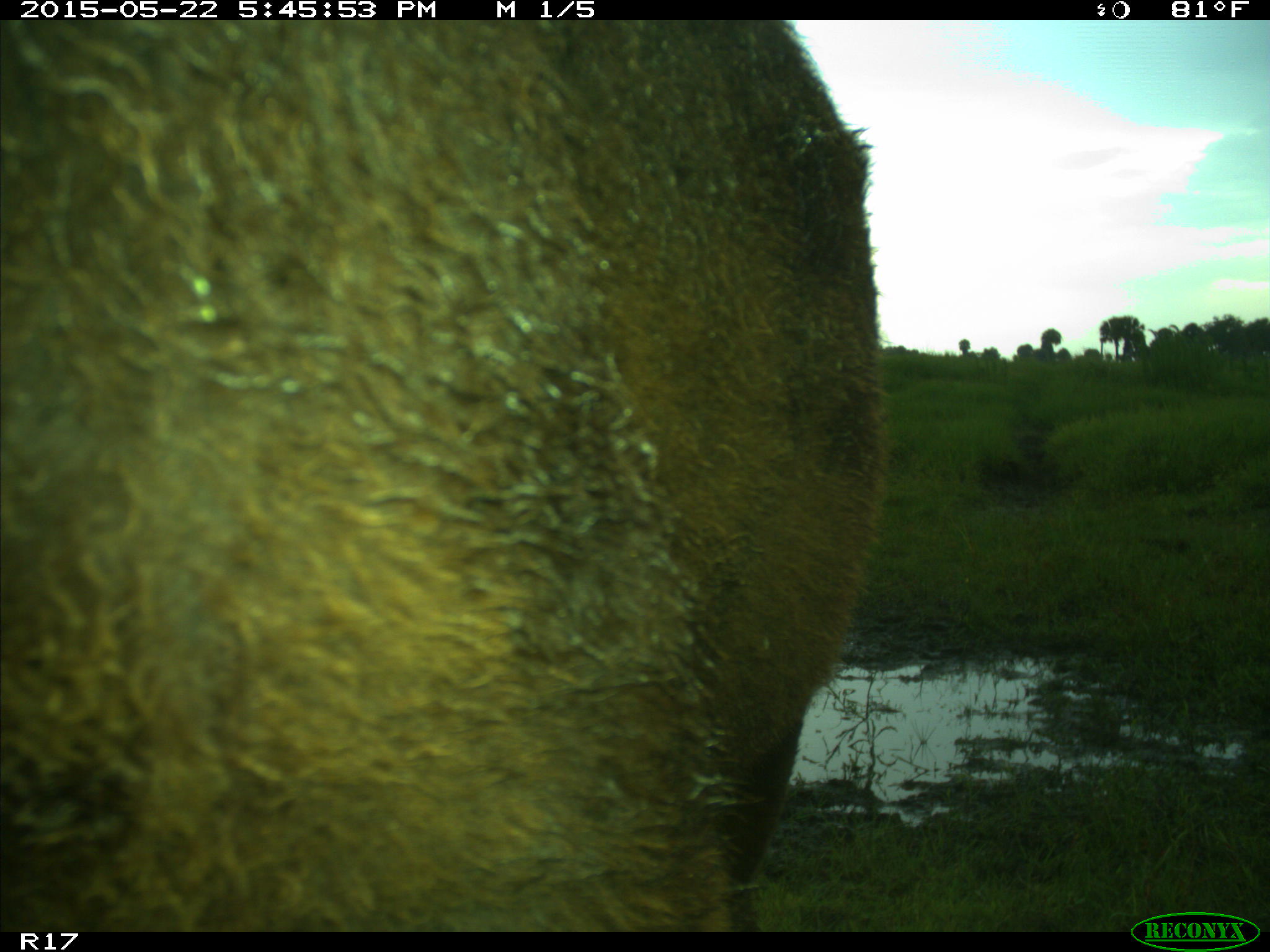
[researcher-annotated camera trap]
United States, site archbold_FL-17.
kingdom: Animalia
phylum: Chordata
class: Mammalia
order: Artiodactyla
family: Bovidae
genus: Bos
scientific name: Bos taurus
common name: domestic cow